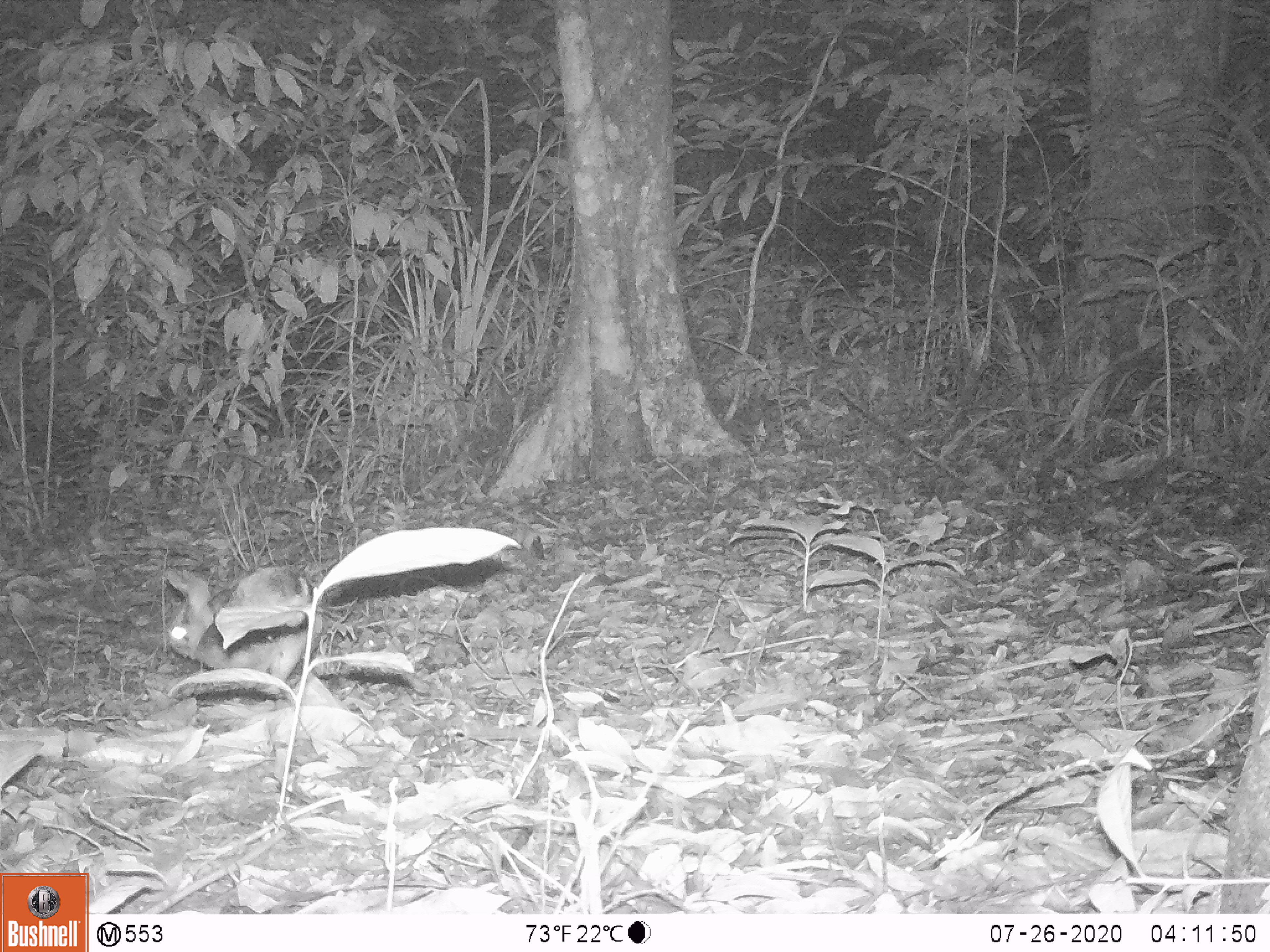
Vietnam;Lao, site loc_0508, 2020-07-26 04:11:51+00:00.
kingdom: Animalia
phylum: Chordata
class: Mammalia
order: Lagomorpha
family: Leporidae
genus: Nesolagus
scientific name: Nesolagus timminsi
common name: annamite striped rabbit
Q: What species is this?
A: Annamite striped rabbit (Nesolagus timminsi).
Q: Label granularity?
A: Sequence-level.